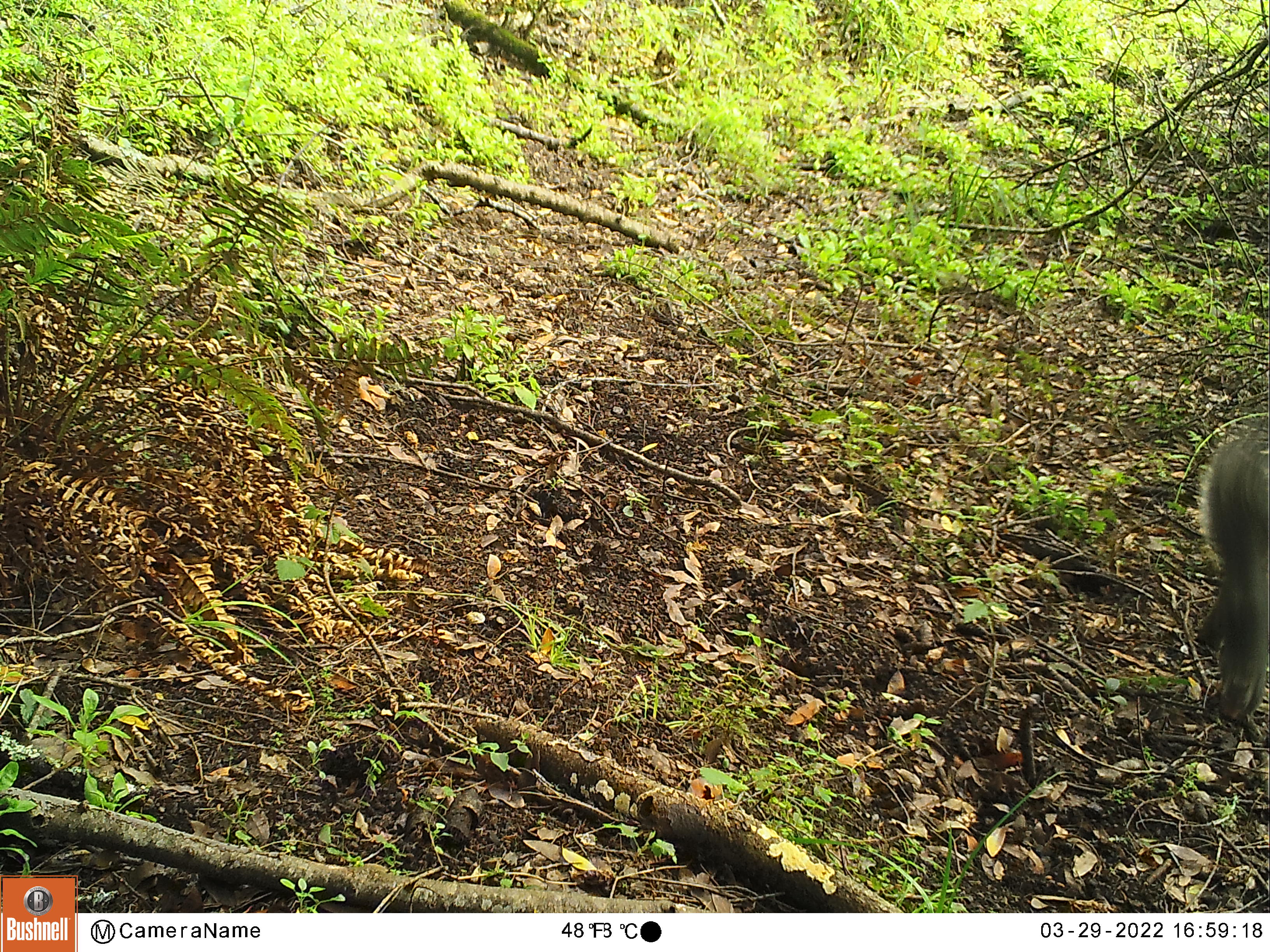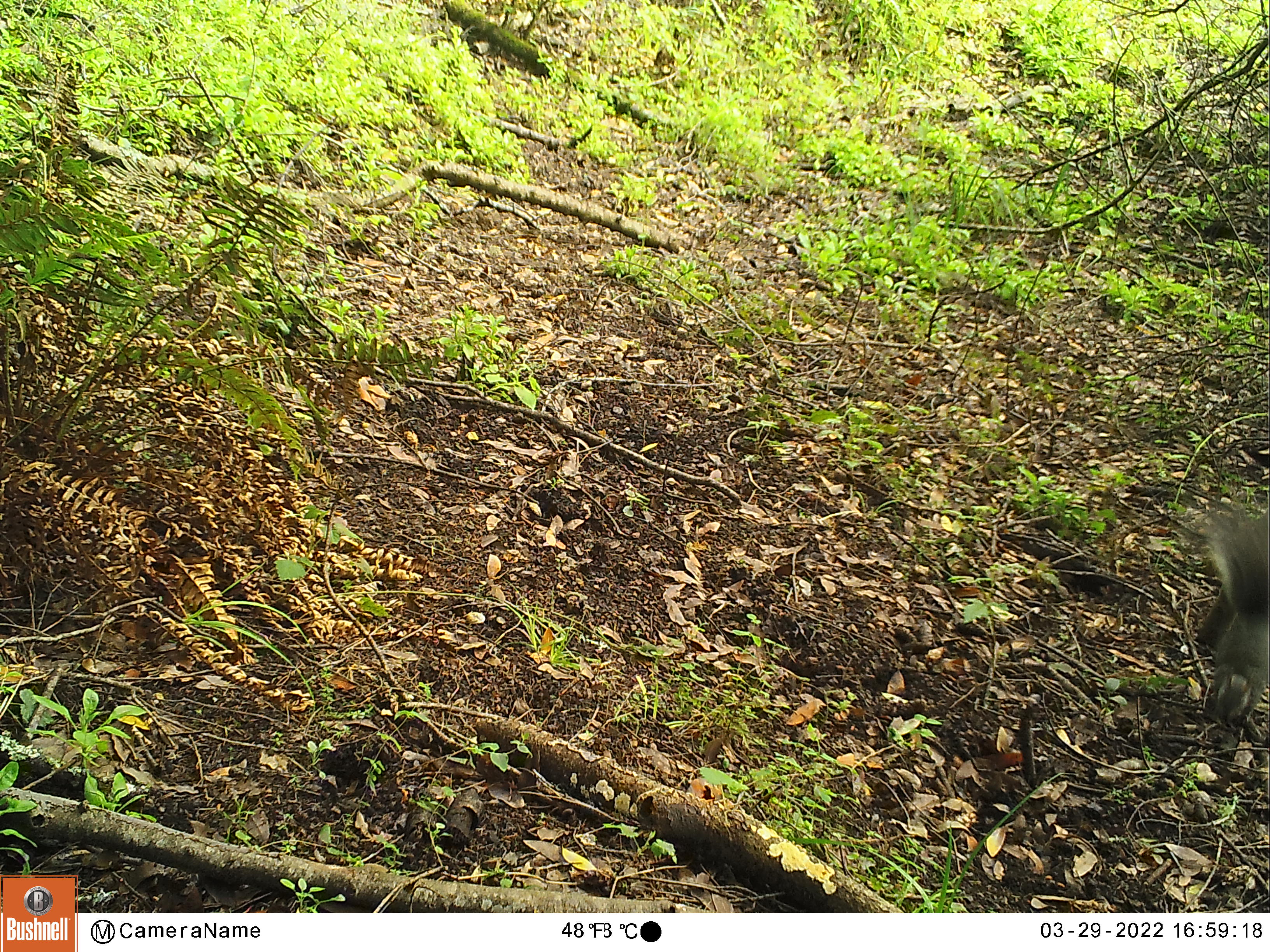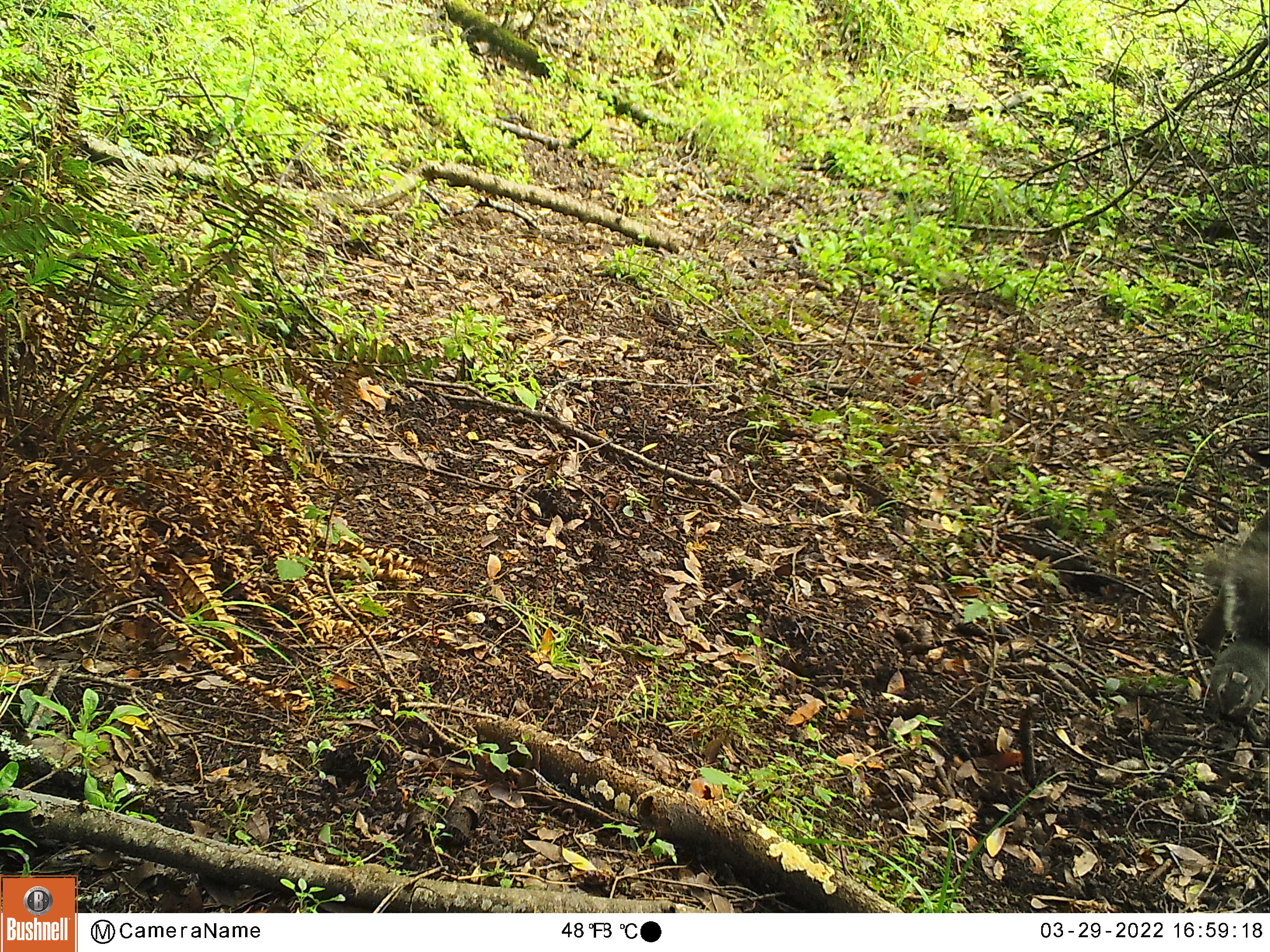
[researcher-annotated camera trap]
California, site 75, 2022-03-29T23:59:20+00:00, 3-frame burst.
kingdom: Animalia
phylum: Chordata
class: Mammalia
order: Rodentia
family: Sciuridae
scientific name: Sciuridae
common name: squirrel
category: unknown squirrel